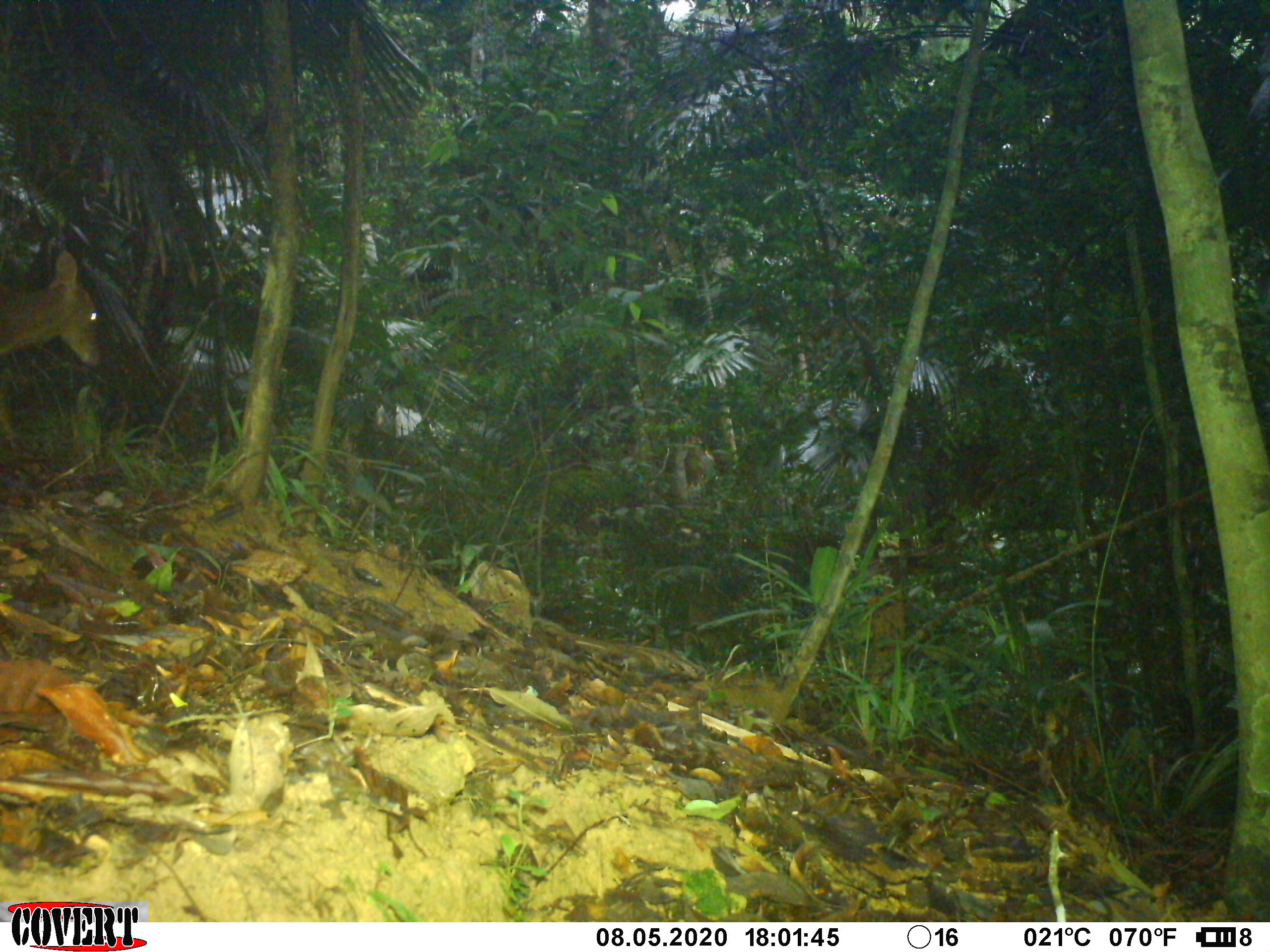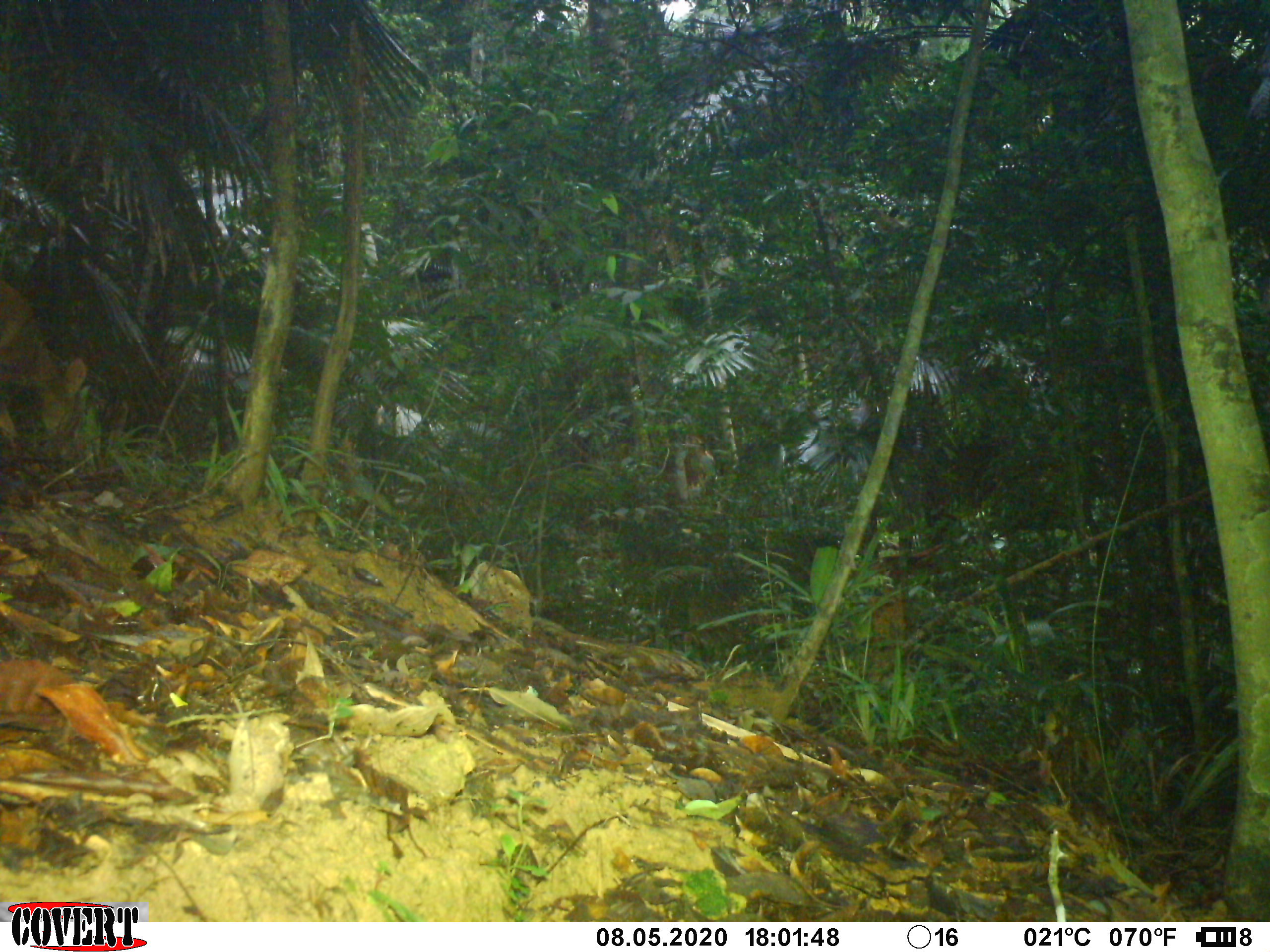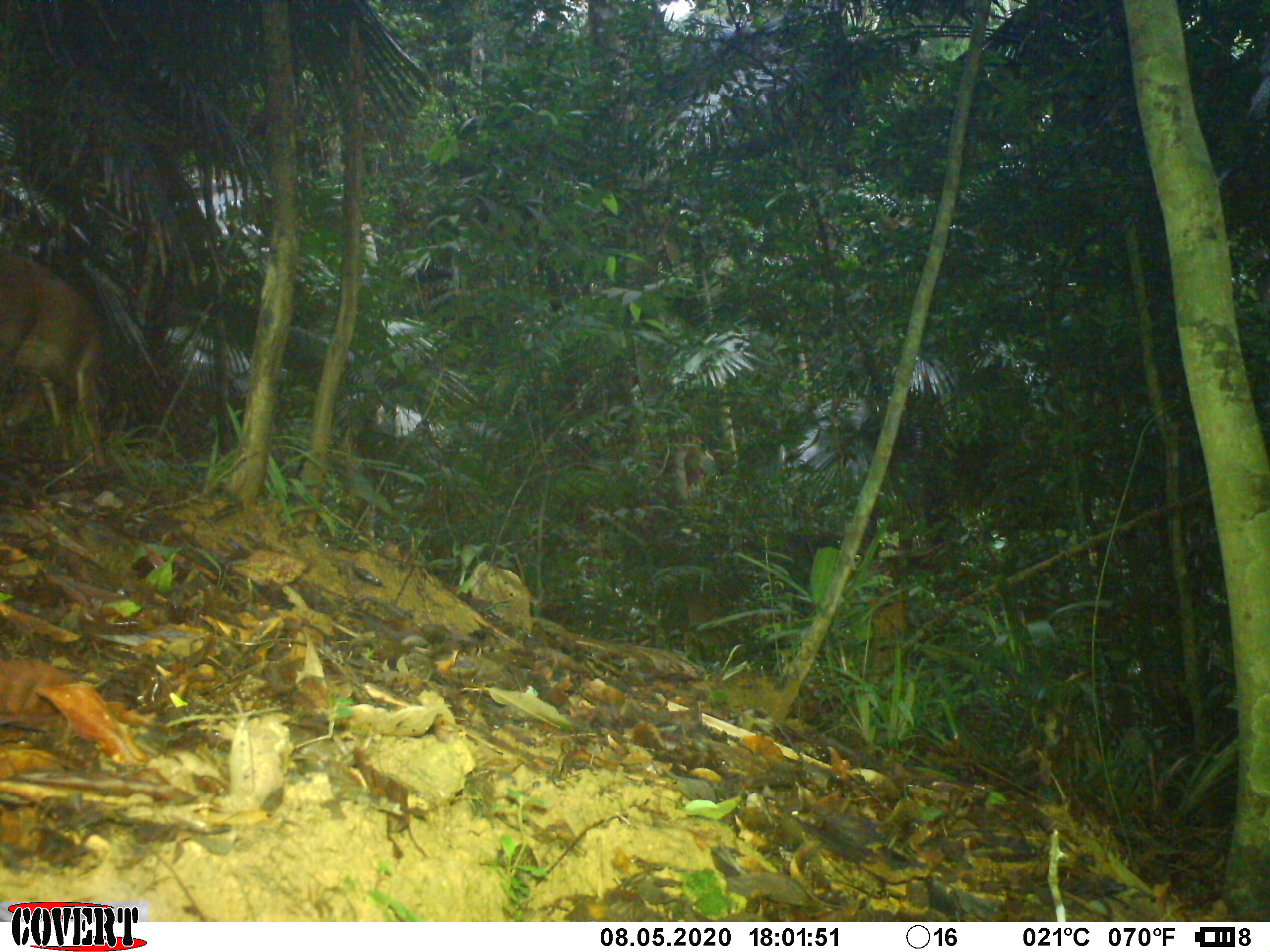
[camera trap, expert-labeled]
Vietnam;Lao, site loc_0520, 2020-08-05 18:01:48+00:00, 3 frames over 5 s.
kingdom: Animalia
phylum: Chordata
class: Mammalia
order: Artiodactyla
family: Cervidae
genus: Muntiacus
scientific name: Muntiacus vuquangensis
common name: large-antlered muntjac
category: large antlered muntjac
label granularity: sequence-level